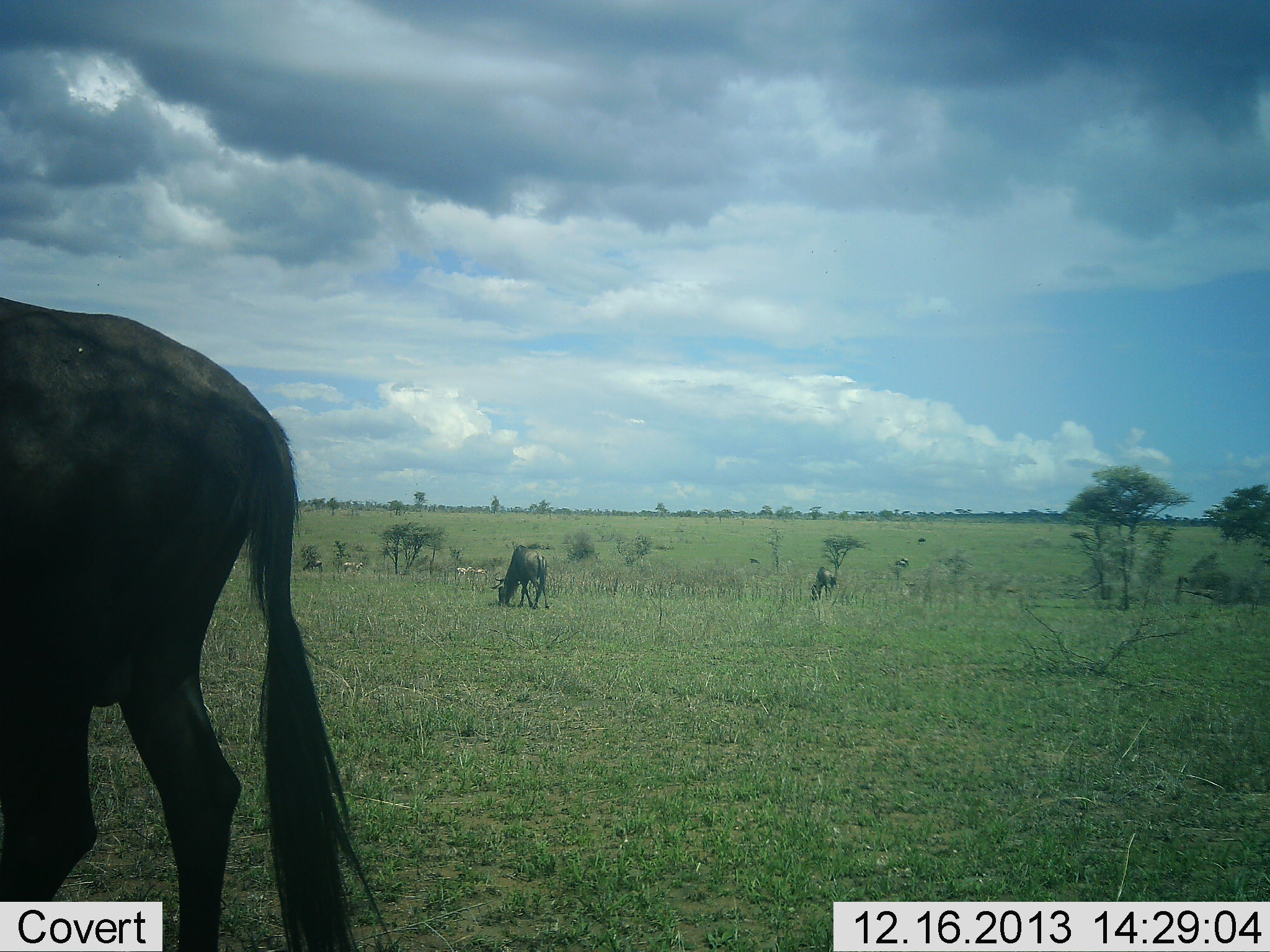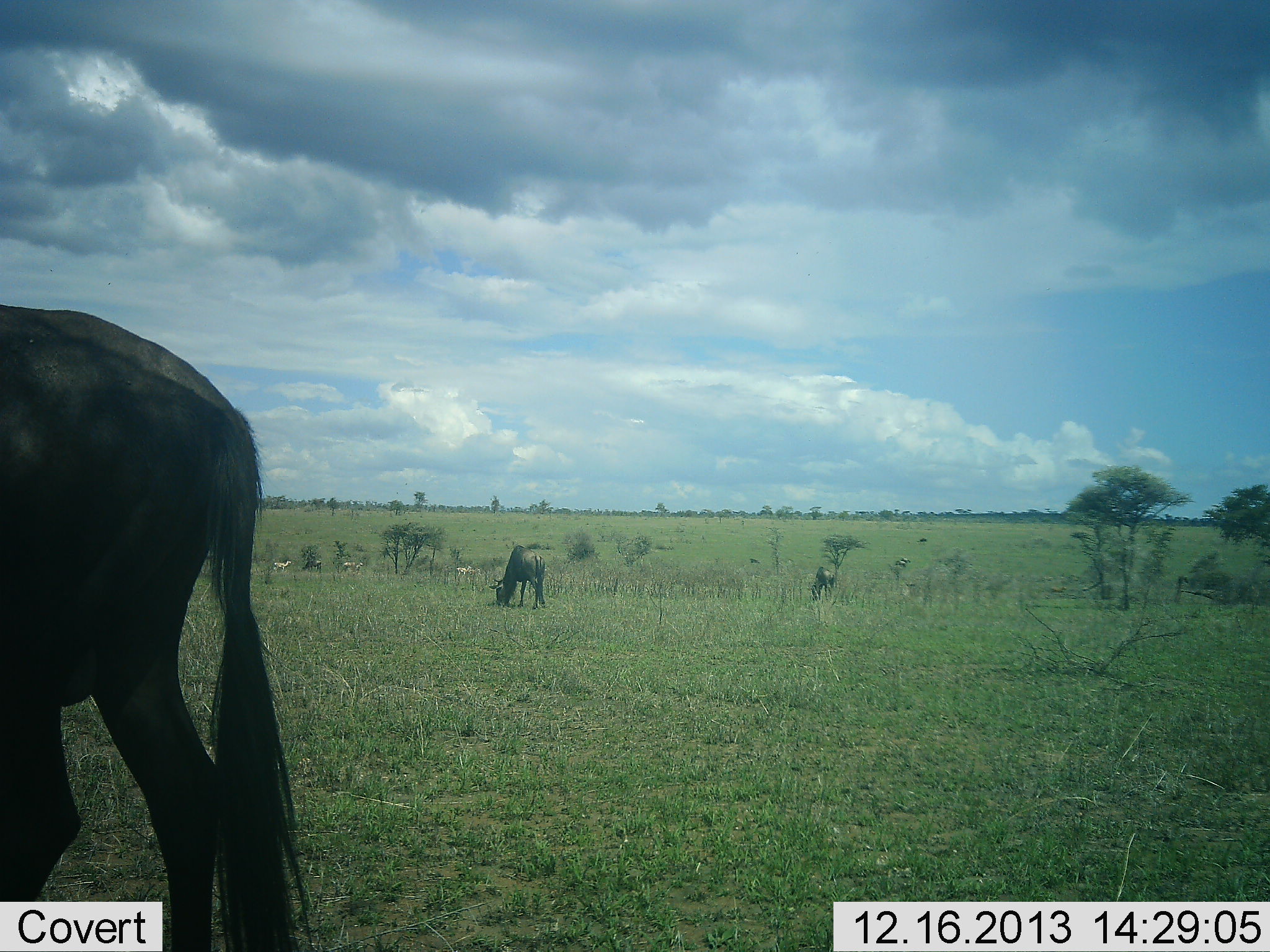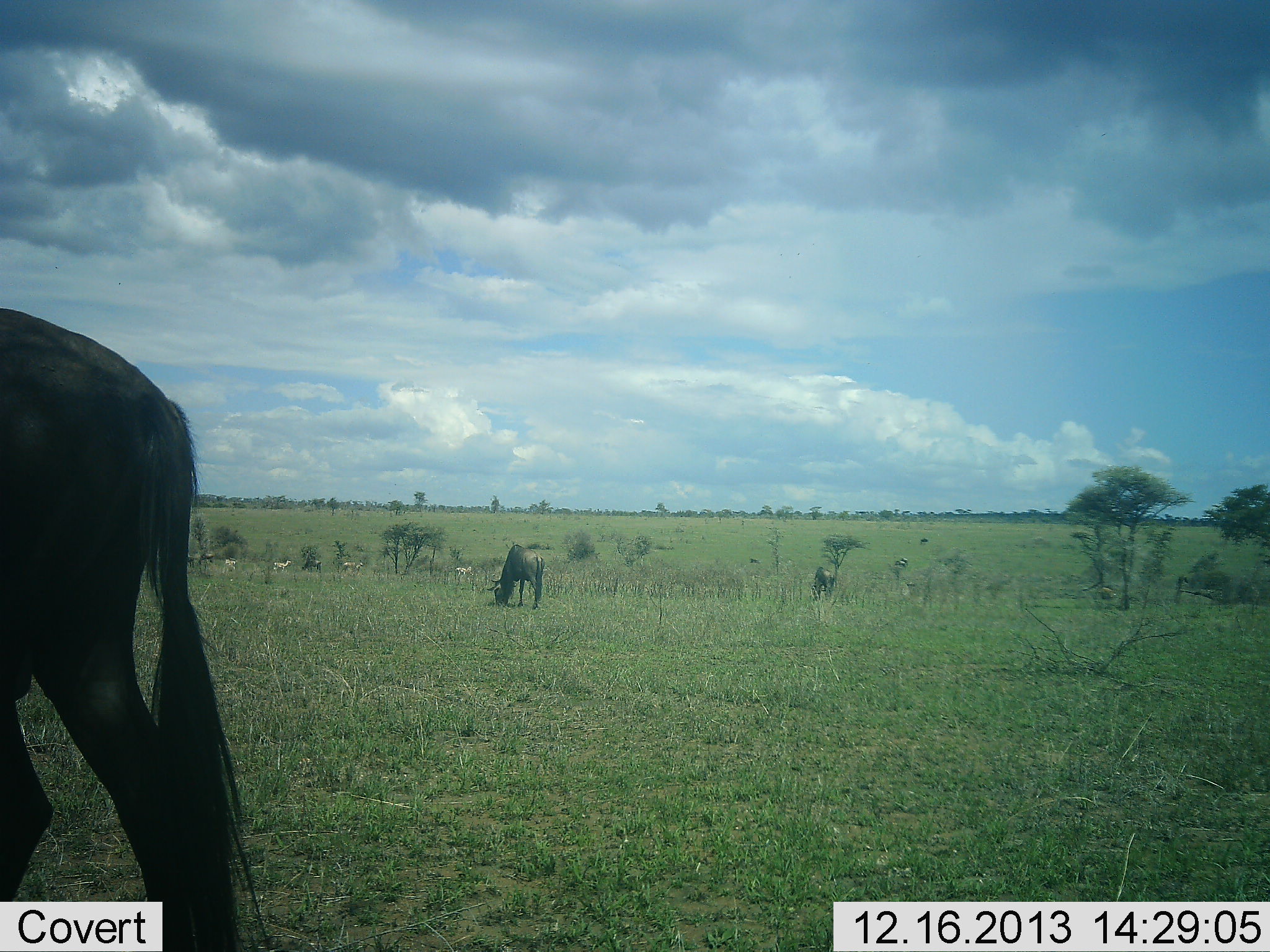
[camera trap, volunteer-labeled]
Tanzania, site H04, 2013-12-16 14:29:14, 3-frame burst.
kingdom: Animalia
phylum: Chordata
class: Mammalia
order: Artiodactyla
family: Bovidae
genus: Connochaetes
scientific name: Connochaetes taurinus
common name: blue wildebeest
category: wildebeest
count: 3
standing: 53%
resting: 0%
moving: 47%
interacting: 0%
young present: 0%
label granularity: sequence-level